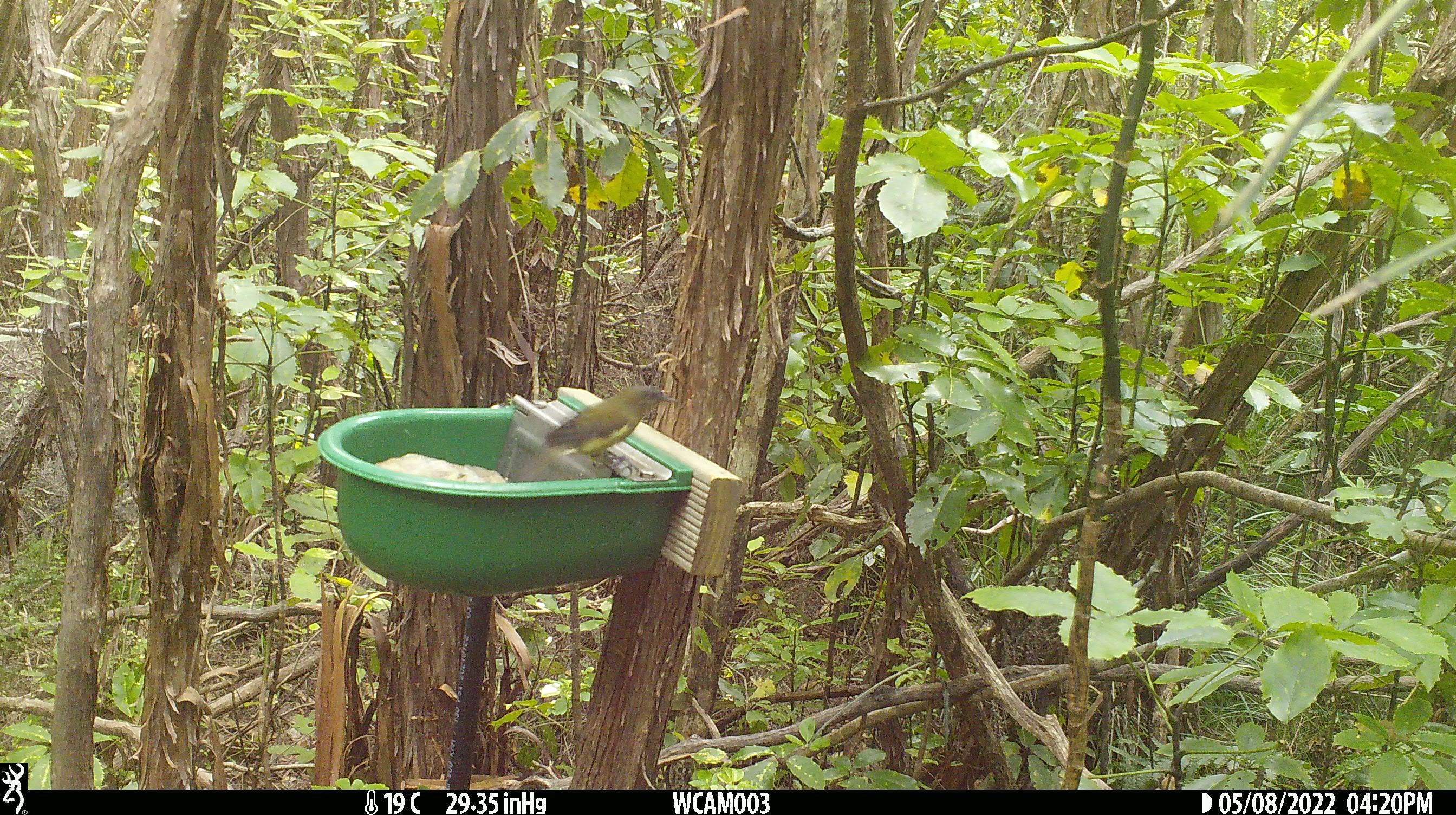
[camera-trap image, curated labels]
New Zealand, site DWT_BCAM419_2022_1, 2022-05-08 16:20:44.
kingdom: Animalia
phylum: Chordata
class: Aves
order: Passeriformes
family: Meliphagidae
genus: Anthornis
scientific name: Anthornis melanura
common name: new zealand bellbird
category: bellbird